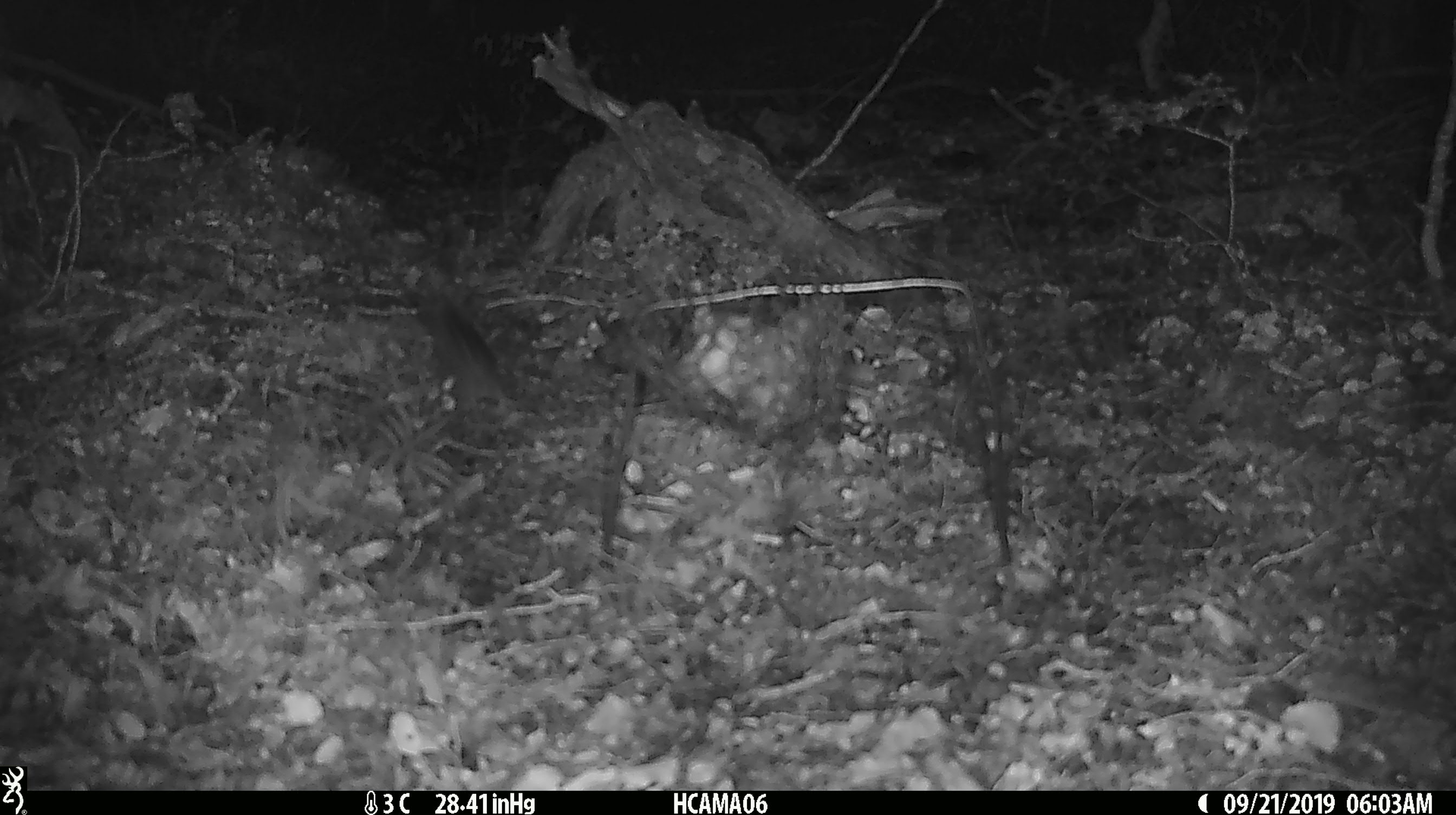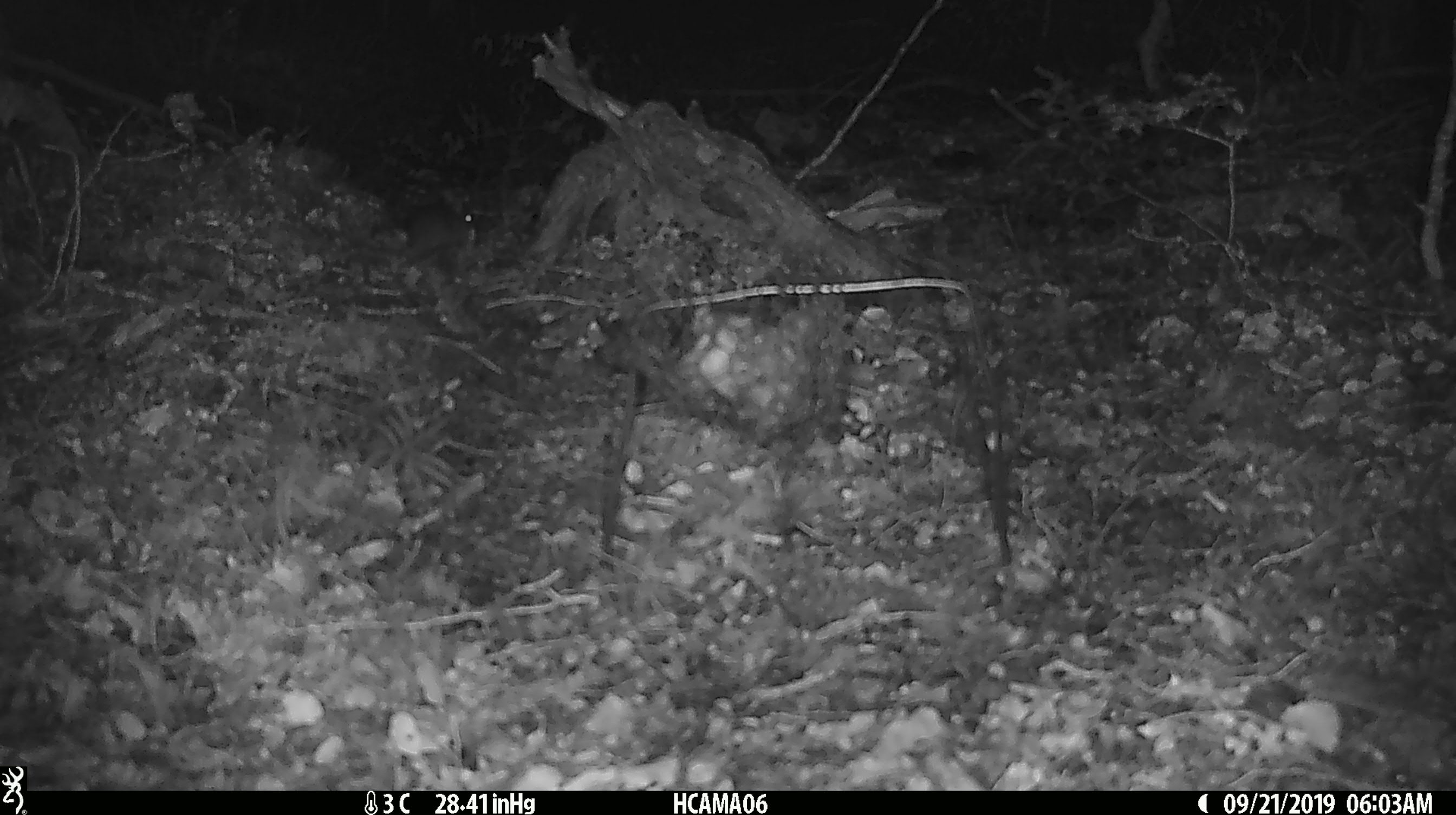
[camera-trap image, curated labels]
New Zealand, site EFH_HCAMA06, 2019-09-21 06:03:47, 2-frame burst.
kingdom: Animalia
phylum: Chordata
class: Mammalia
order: Rodentia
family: Muridae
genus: Mus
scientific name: Mus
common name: mouse